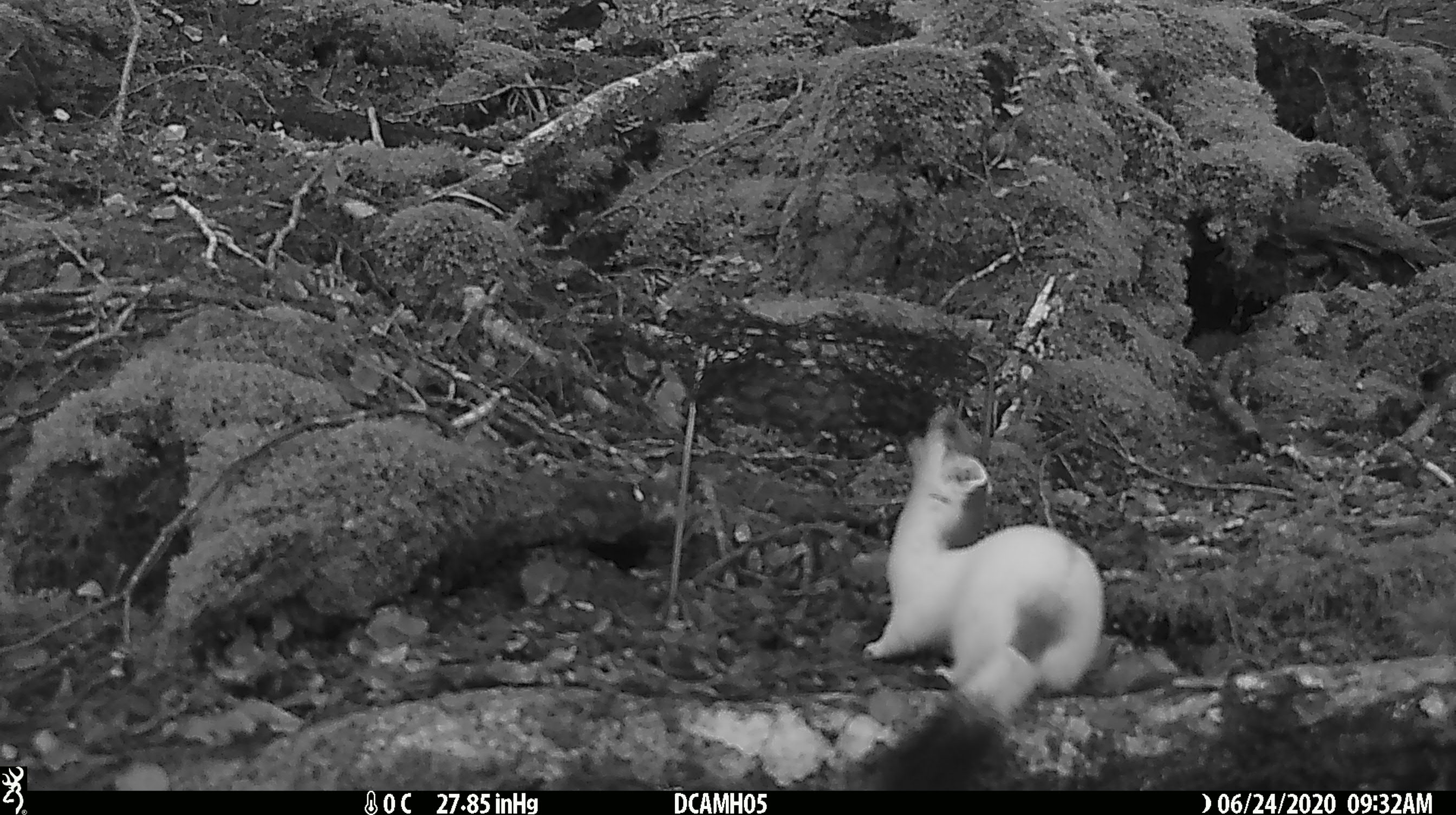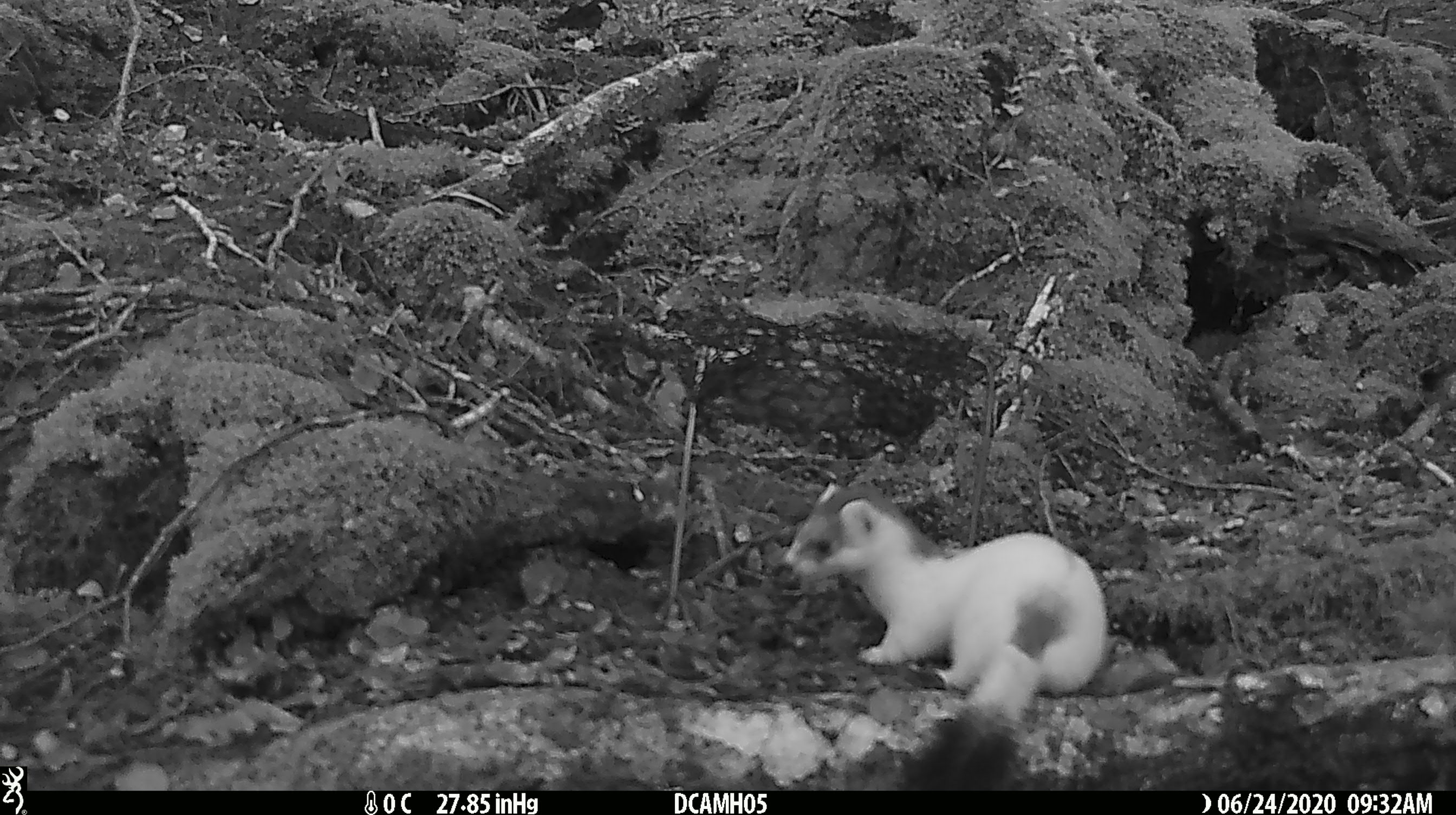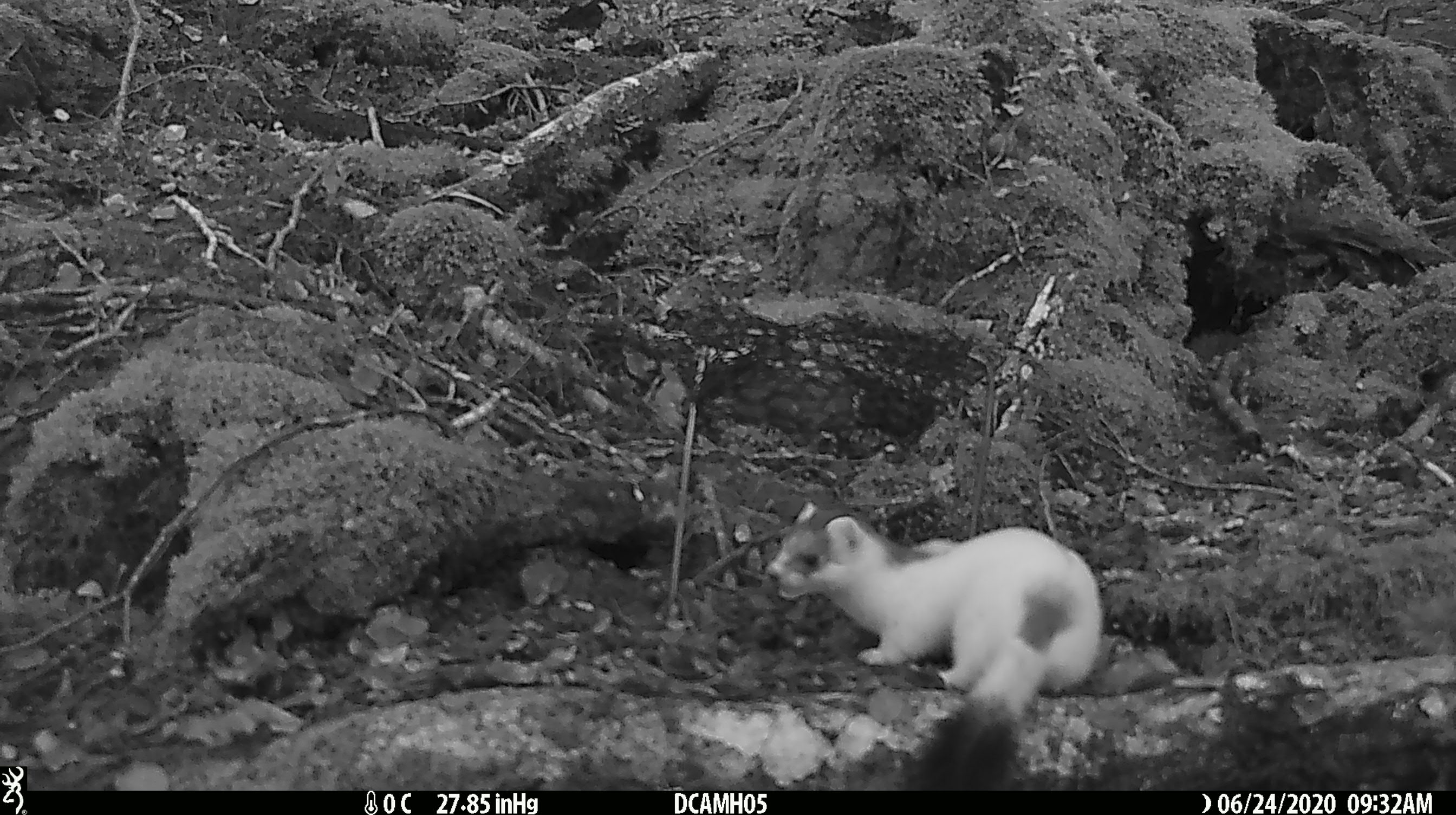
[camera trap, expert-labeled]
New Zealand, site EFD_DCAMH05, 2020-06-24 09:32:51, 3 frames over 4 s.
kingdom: Animalia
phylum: Chordata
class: Mammalia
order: Carnivora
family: Mustelidae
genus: Mustela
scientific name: Mustela erminea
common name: stoat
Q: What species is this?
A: Stoat (Mustela erminea).